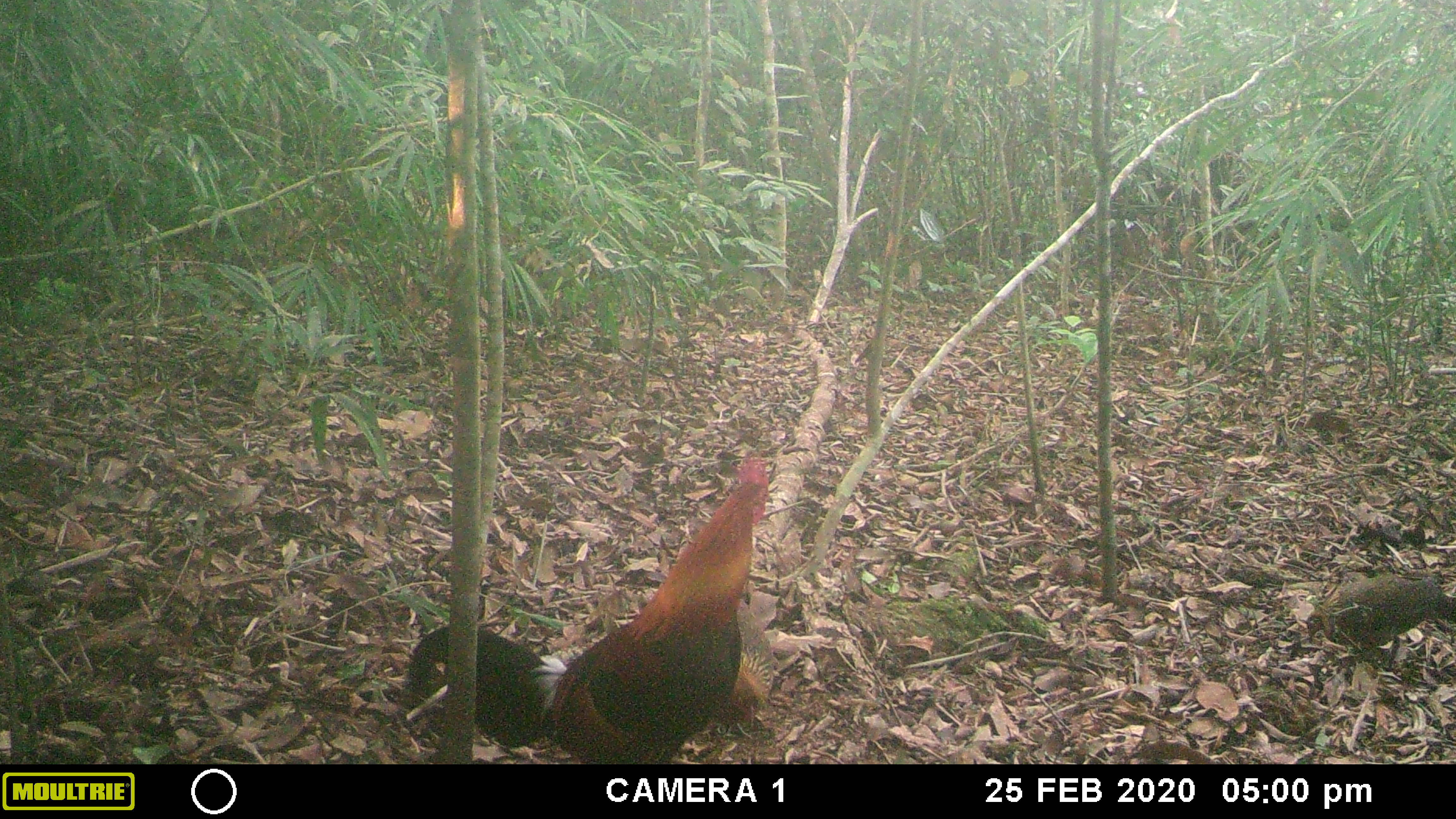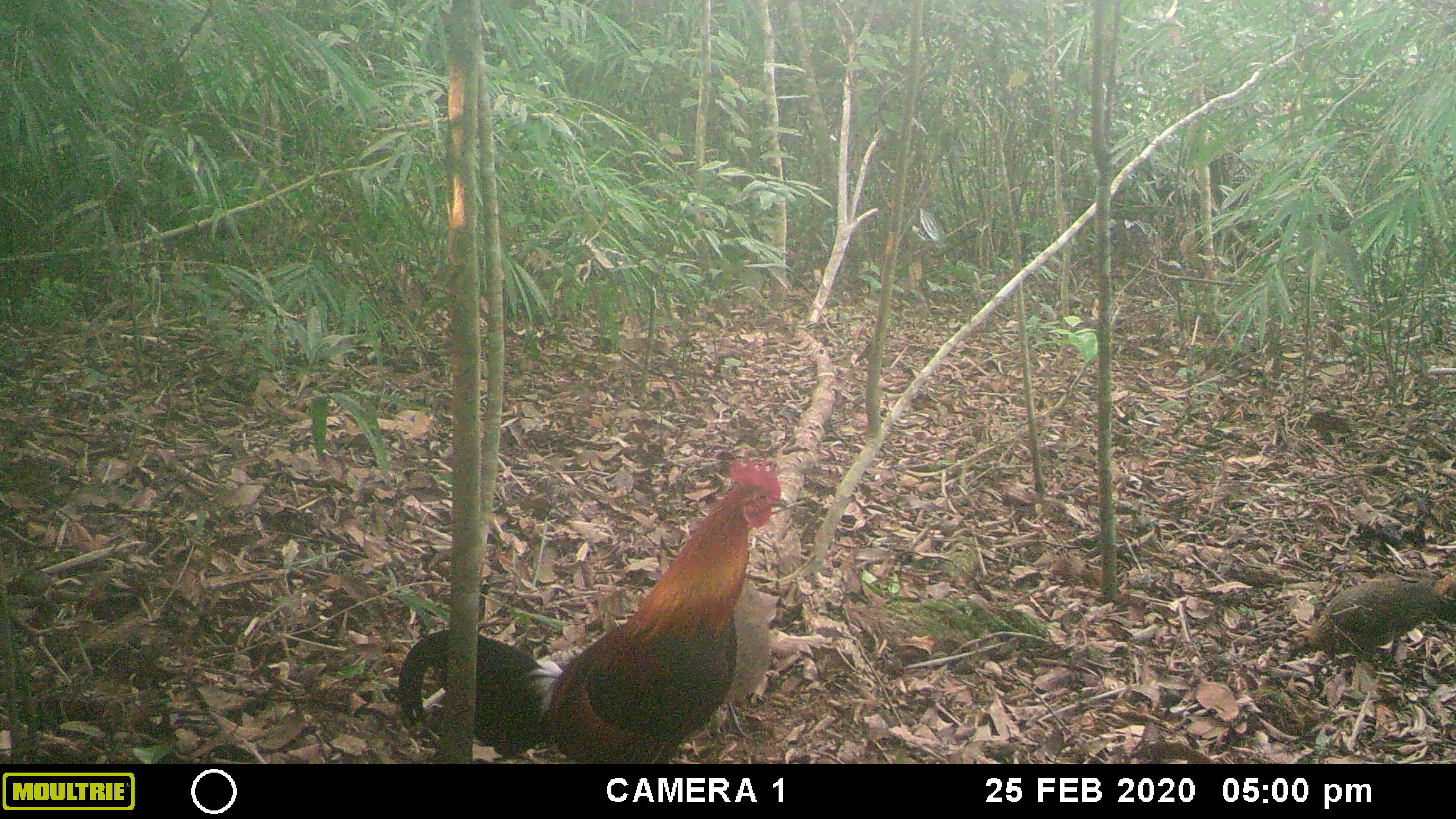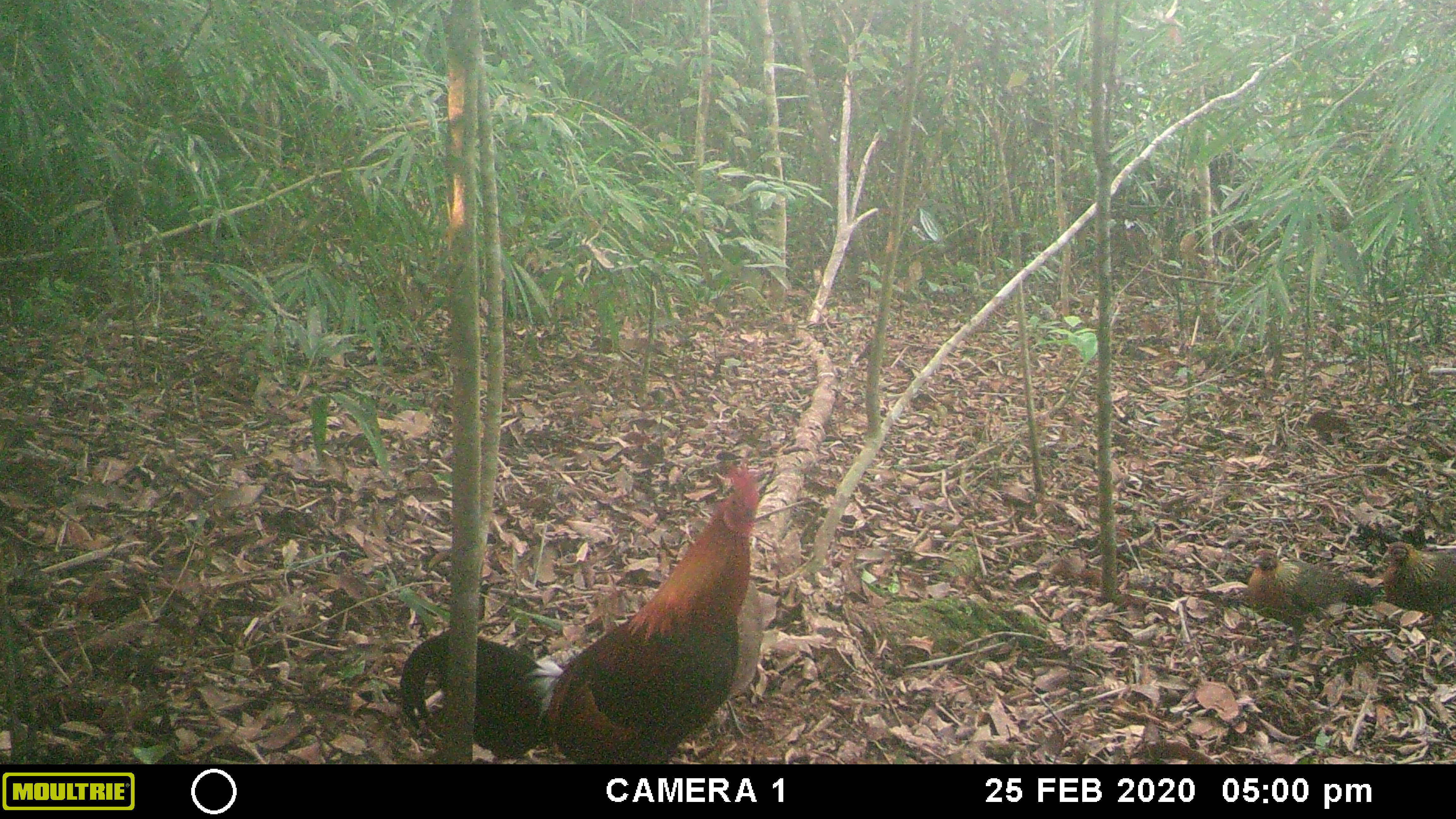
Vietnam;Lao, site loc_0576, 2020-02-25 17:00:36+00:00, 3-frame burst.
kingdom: Animalia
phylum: Chordata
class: Aves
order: Galliformes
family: Phasianidae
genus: Gallus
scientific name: Gallus gallus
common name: red junglefowl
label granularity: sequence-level